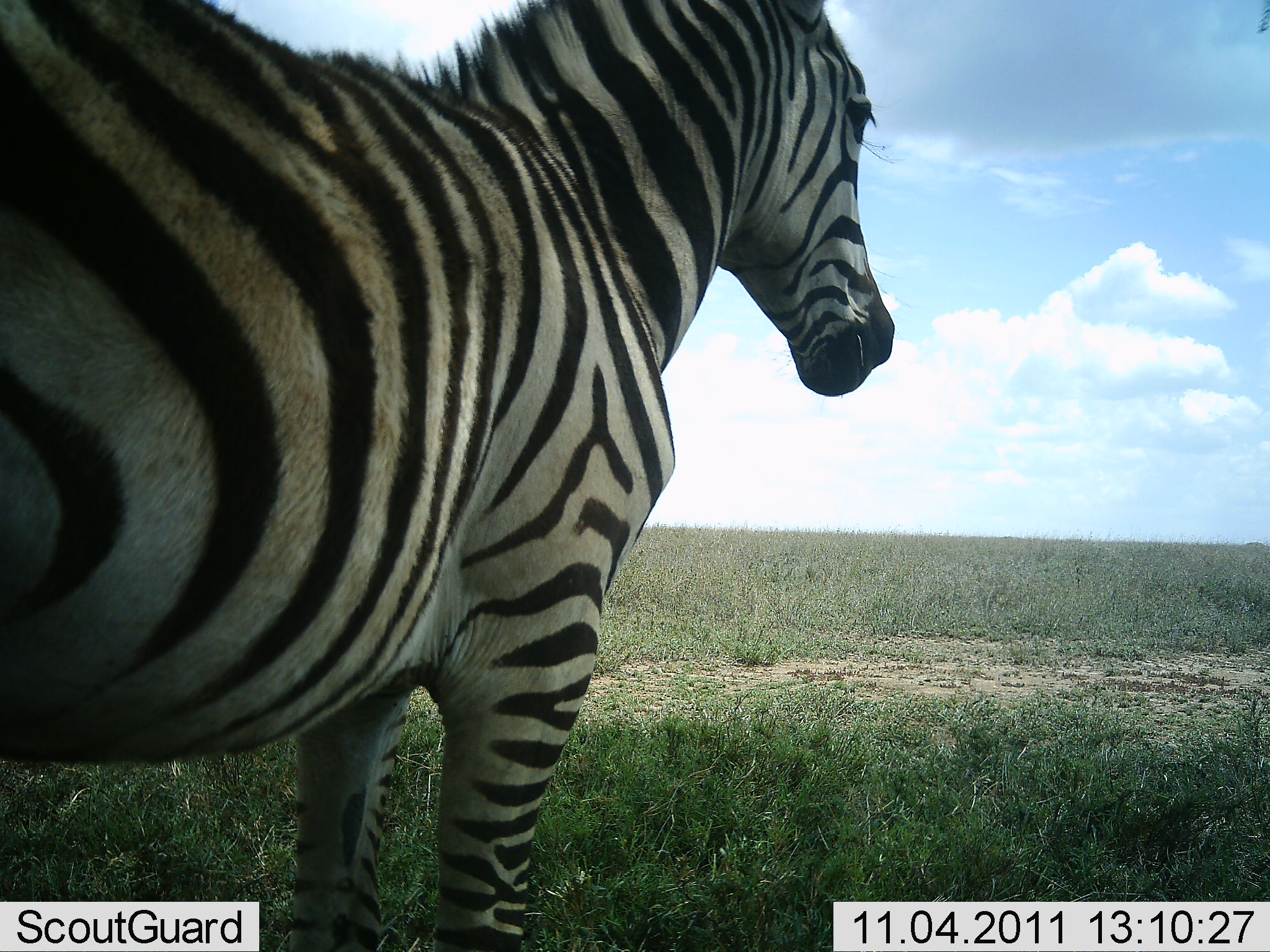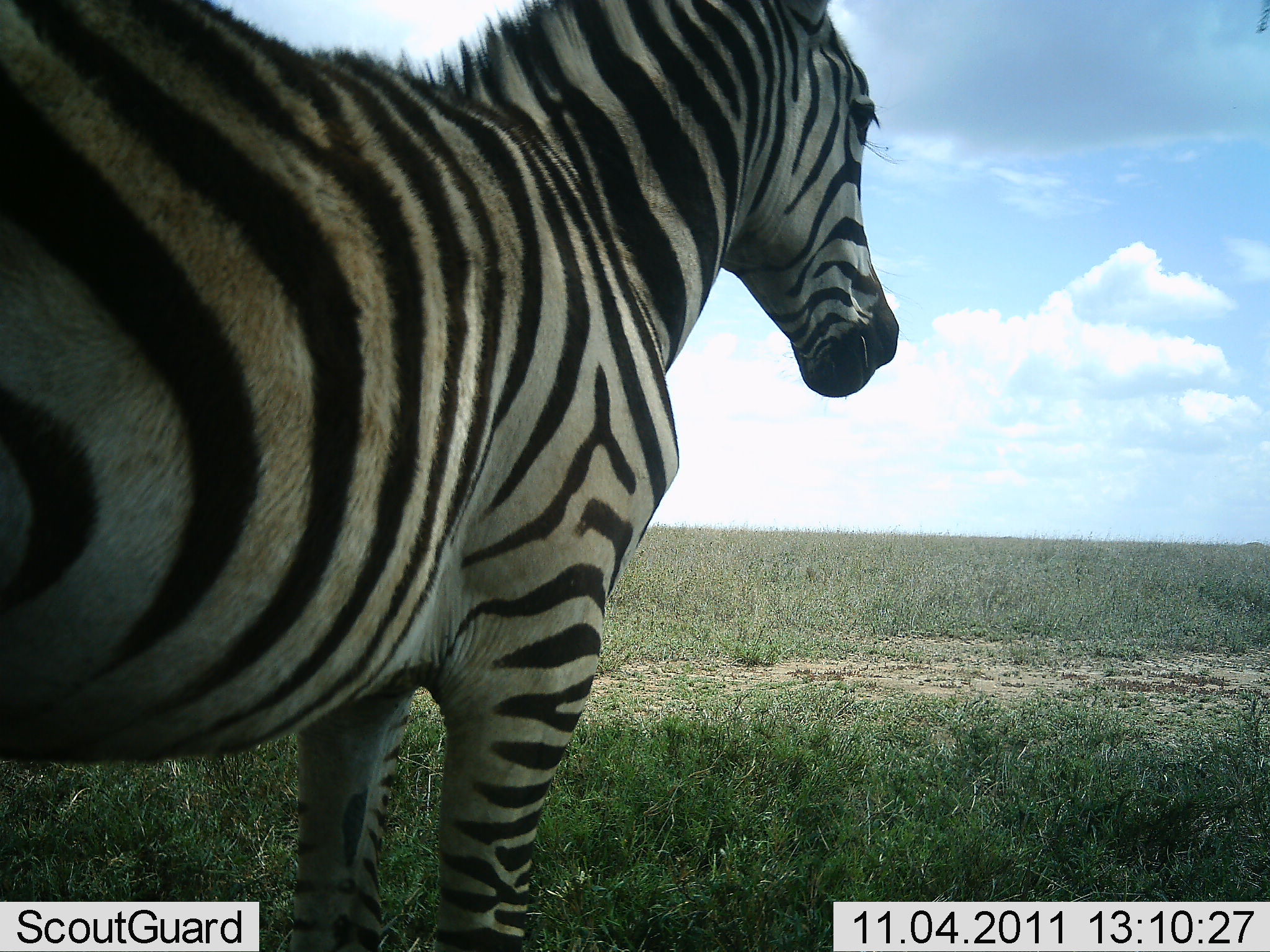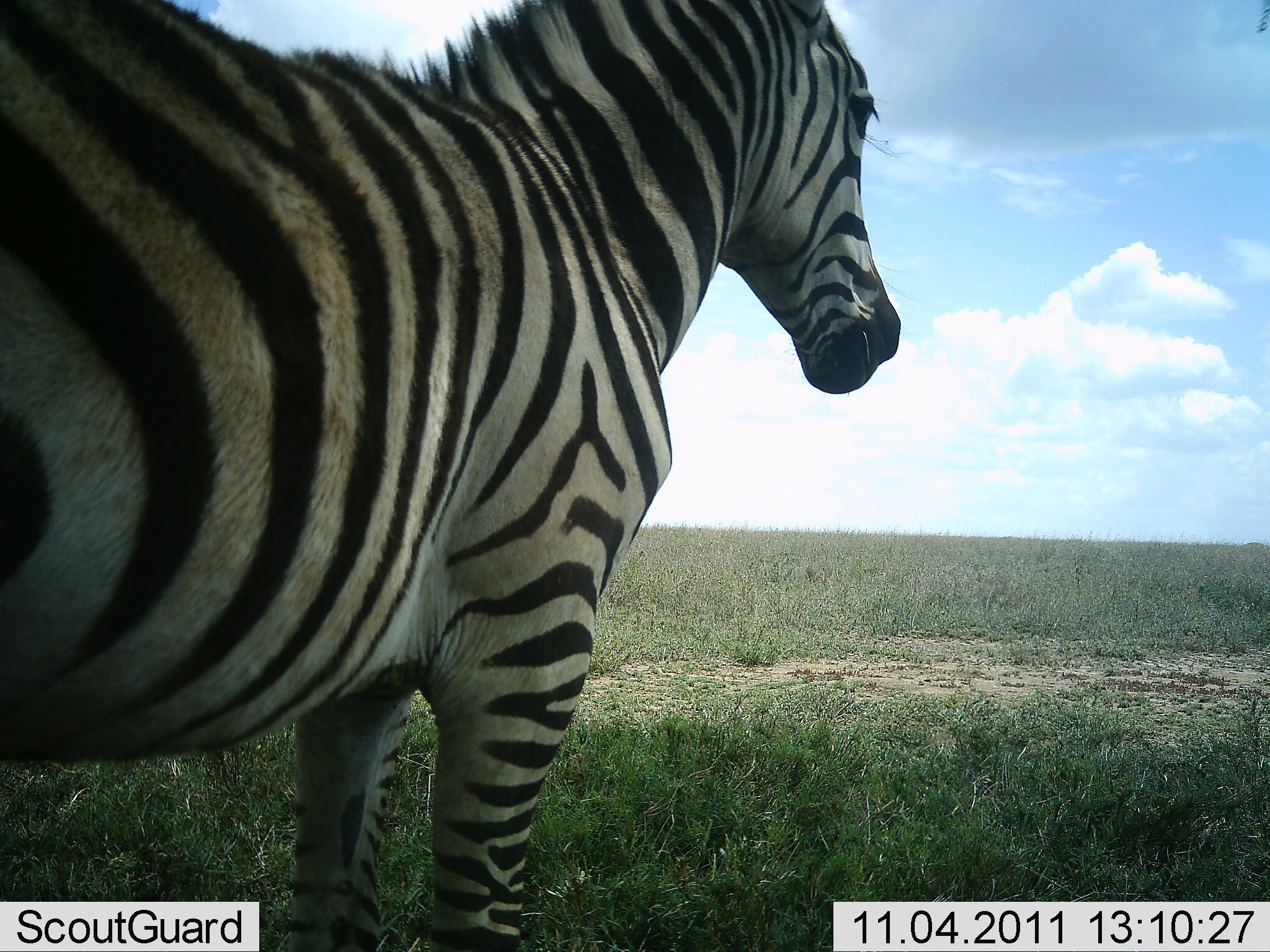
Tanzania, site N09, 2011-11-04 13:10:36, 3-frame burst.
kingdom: Animalia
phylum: Chordata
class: Mammalia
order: Perissodactyla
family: Equidae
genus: Equus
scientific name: Equus quagga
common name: plains zebra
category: zebra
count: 1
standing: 100%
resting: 0%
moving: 0%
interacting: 0%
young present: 0%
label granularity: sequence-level